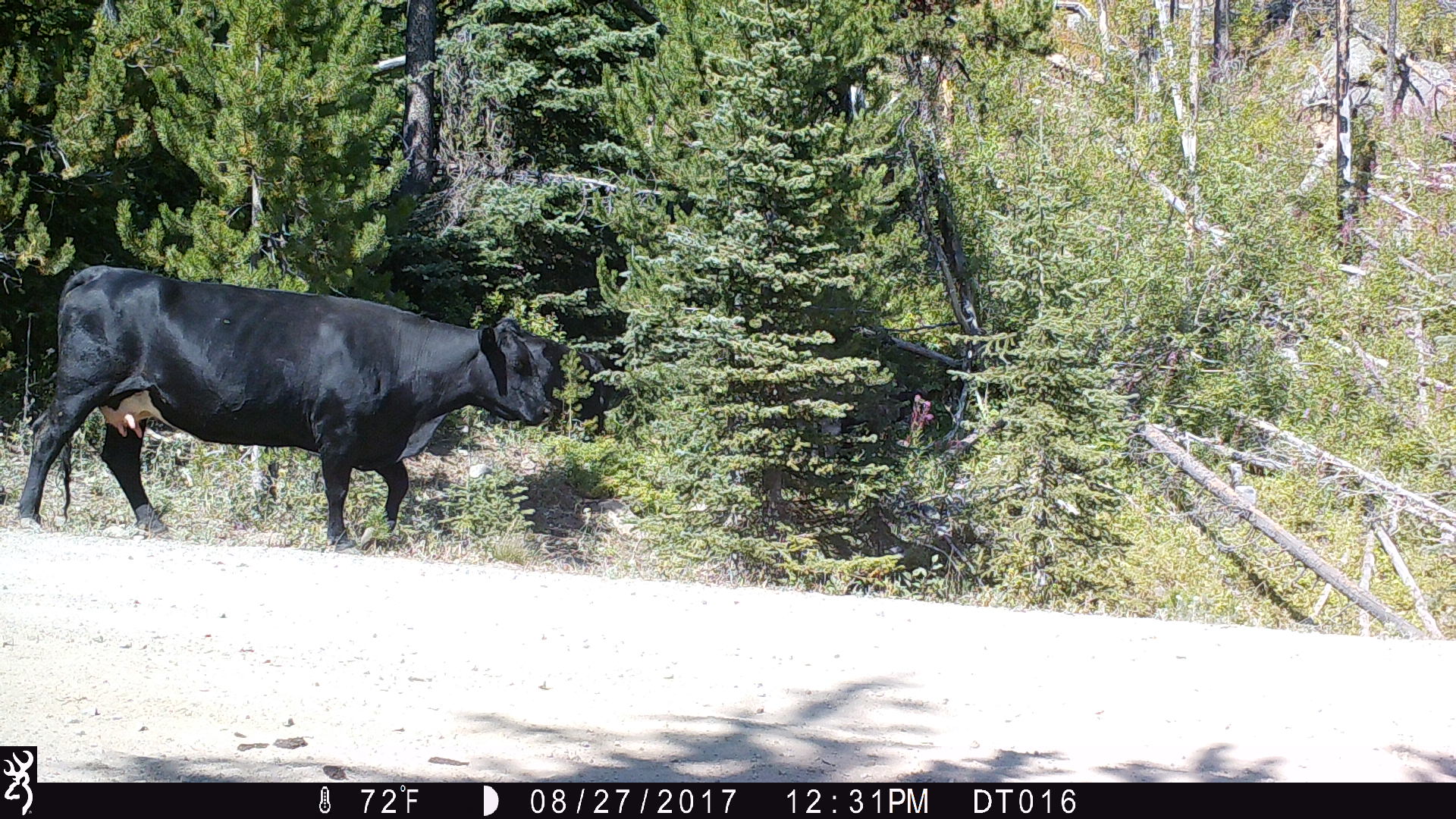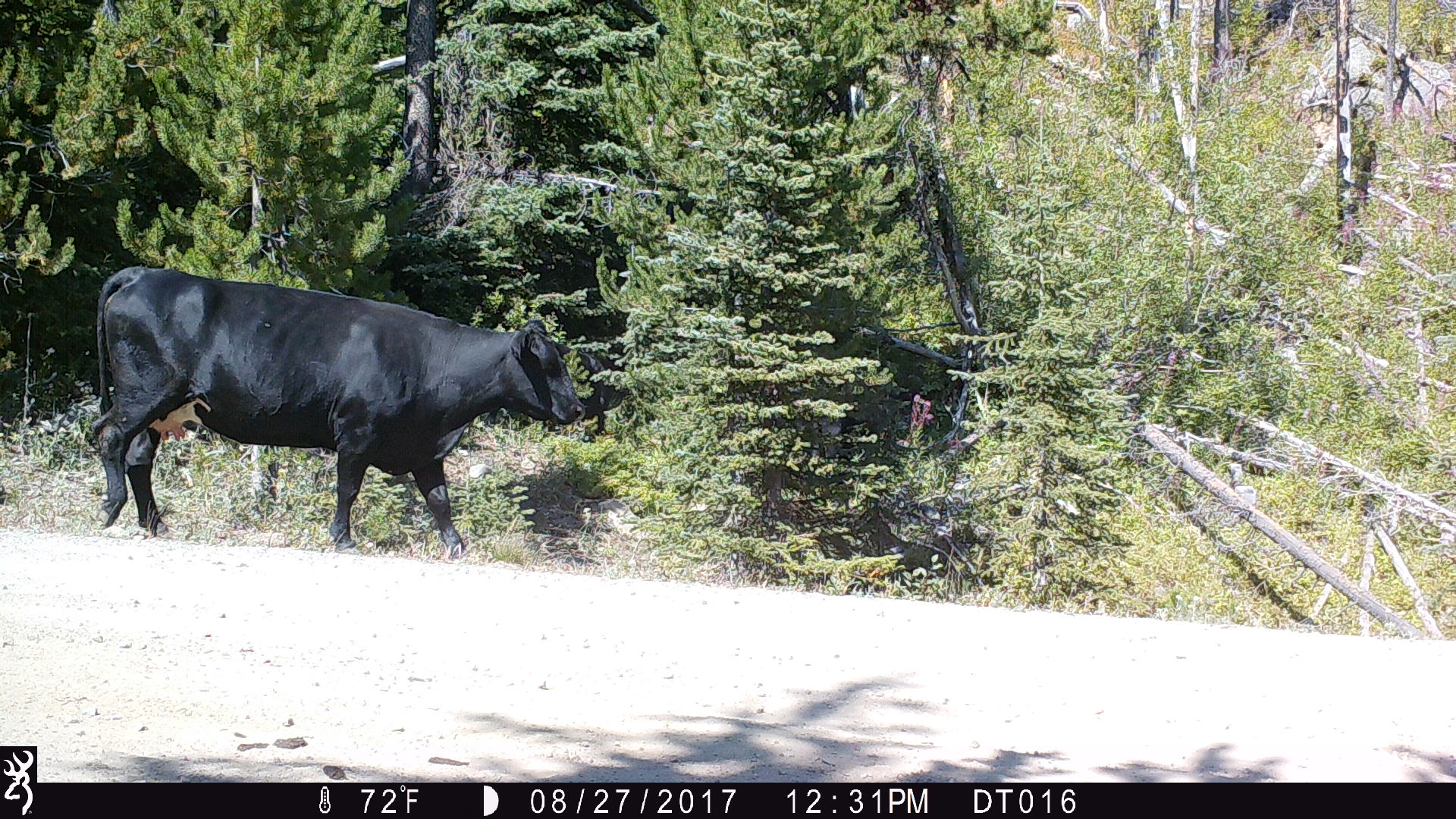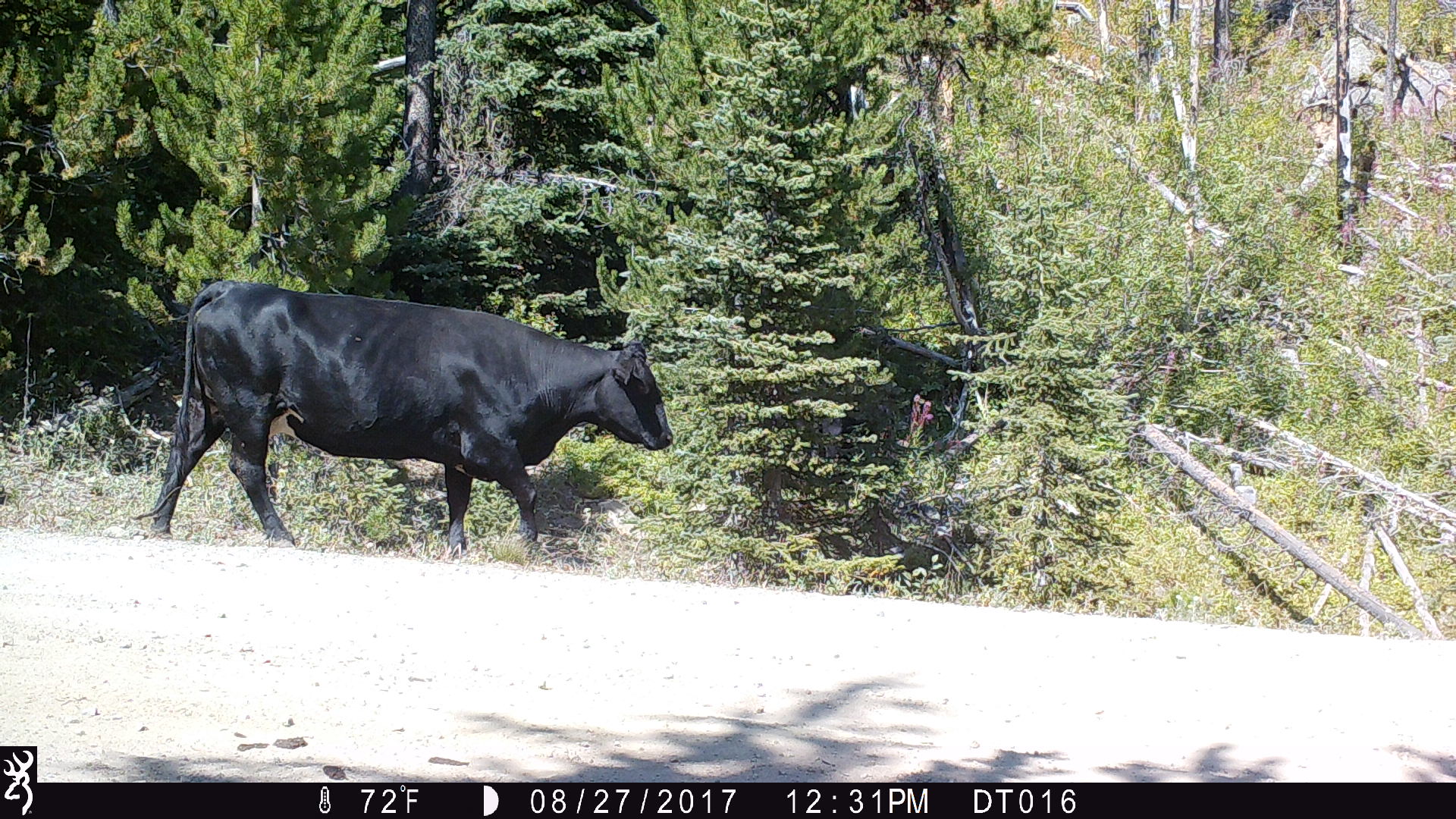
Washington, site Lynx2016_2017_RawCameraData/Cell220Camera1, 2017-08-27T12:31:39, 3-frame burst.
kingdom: Animalia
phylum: Chordata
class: Mammalia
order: Artiodactyla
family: Bovidae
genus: Bos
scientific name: Bos taurus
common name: domestic cattle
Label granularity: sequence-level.